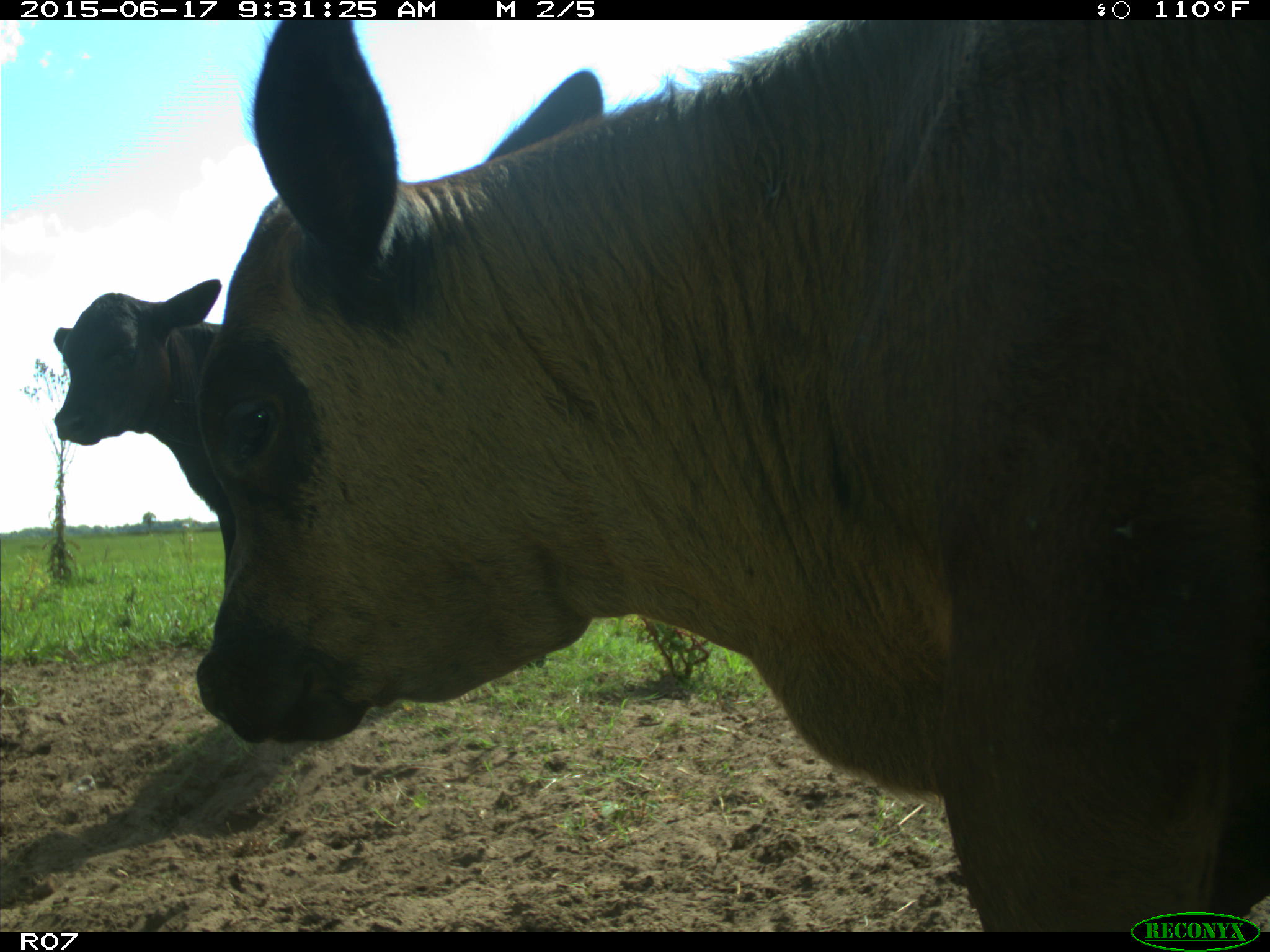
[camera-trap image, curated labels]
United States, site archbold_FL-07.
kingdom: Animalia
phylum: Chordata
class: Mammalia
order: Artiodactyla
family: Bovidae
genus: Bos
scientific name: Bos taurus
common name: domestic cow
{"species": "Bos taurus (domestic cow)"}